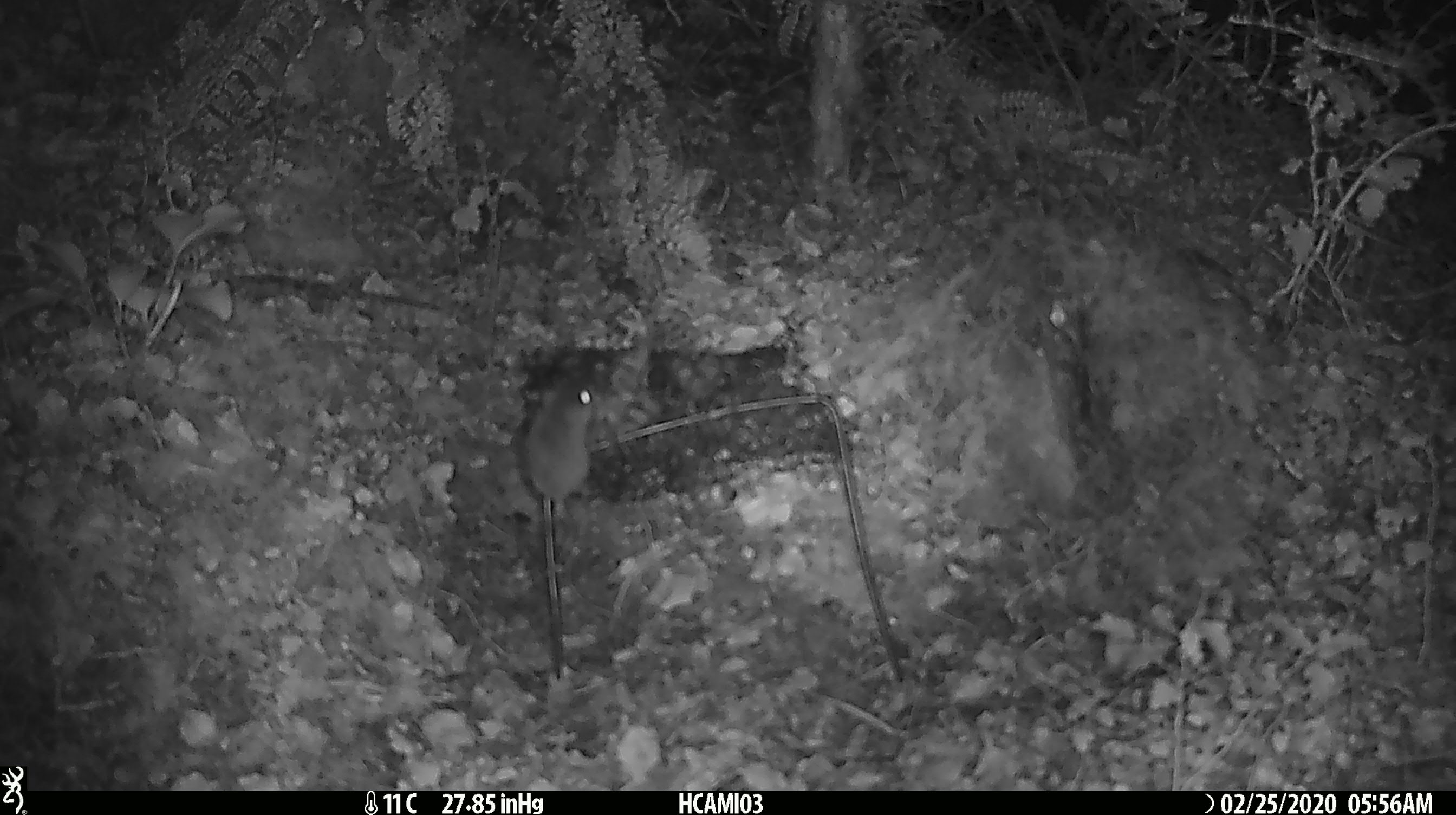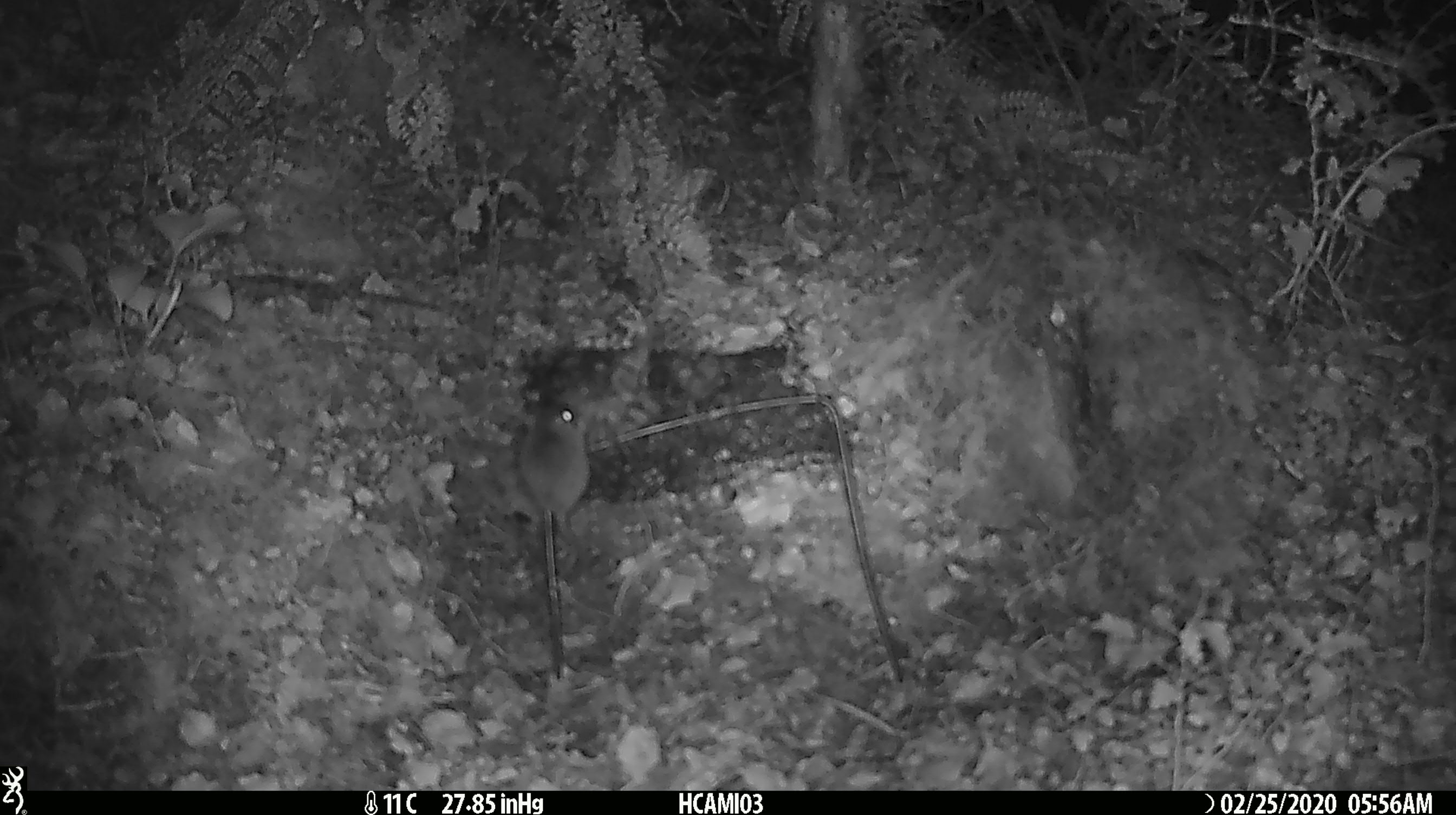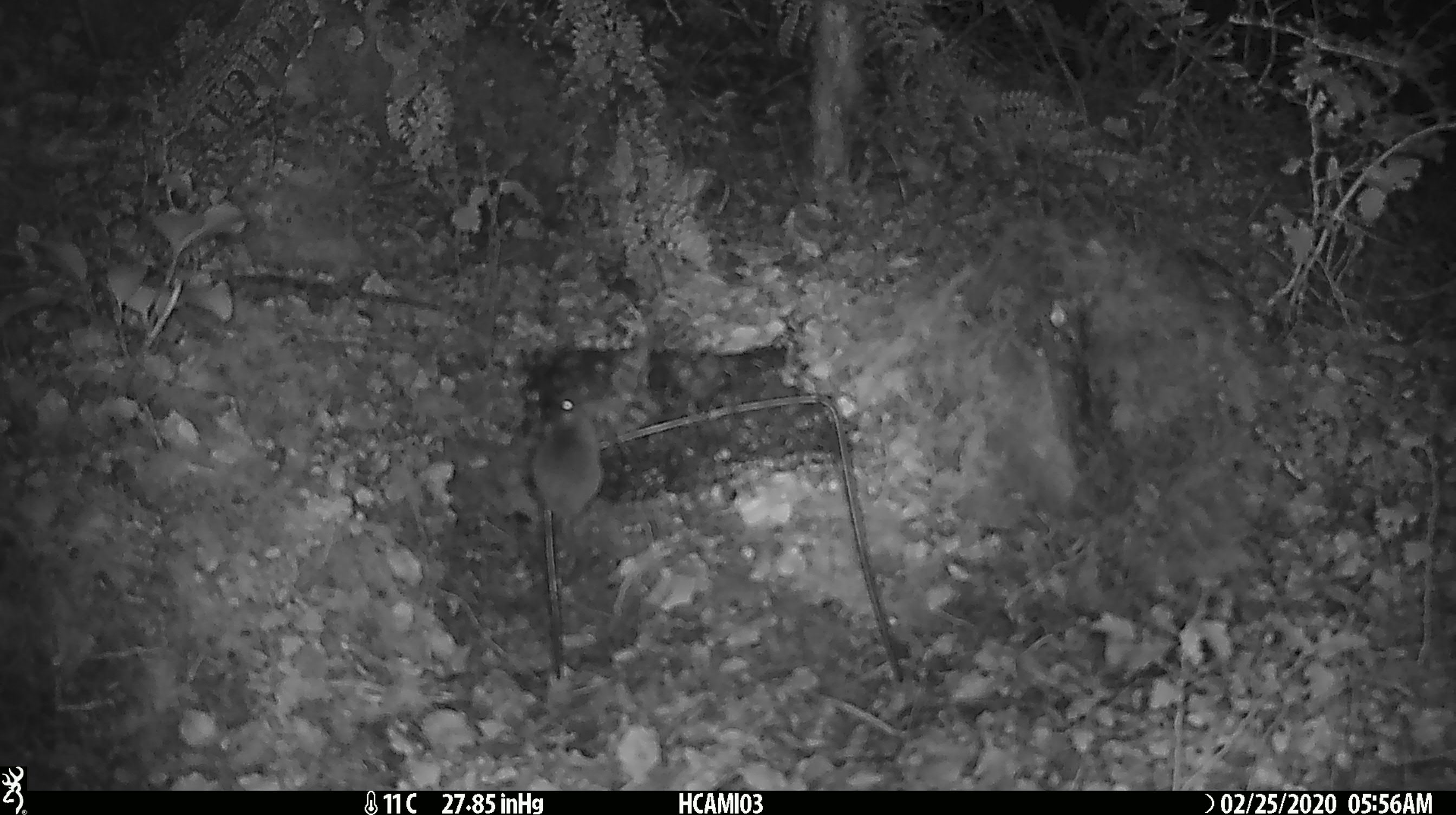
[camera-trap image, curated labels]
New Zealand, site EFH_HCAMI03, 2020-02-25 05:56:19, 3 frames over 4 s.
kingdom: Animalia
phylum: Chordata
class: Mammalia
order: Rodentia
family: Muridae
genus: Mus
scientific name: Mus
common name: mouse